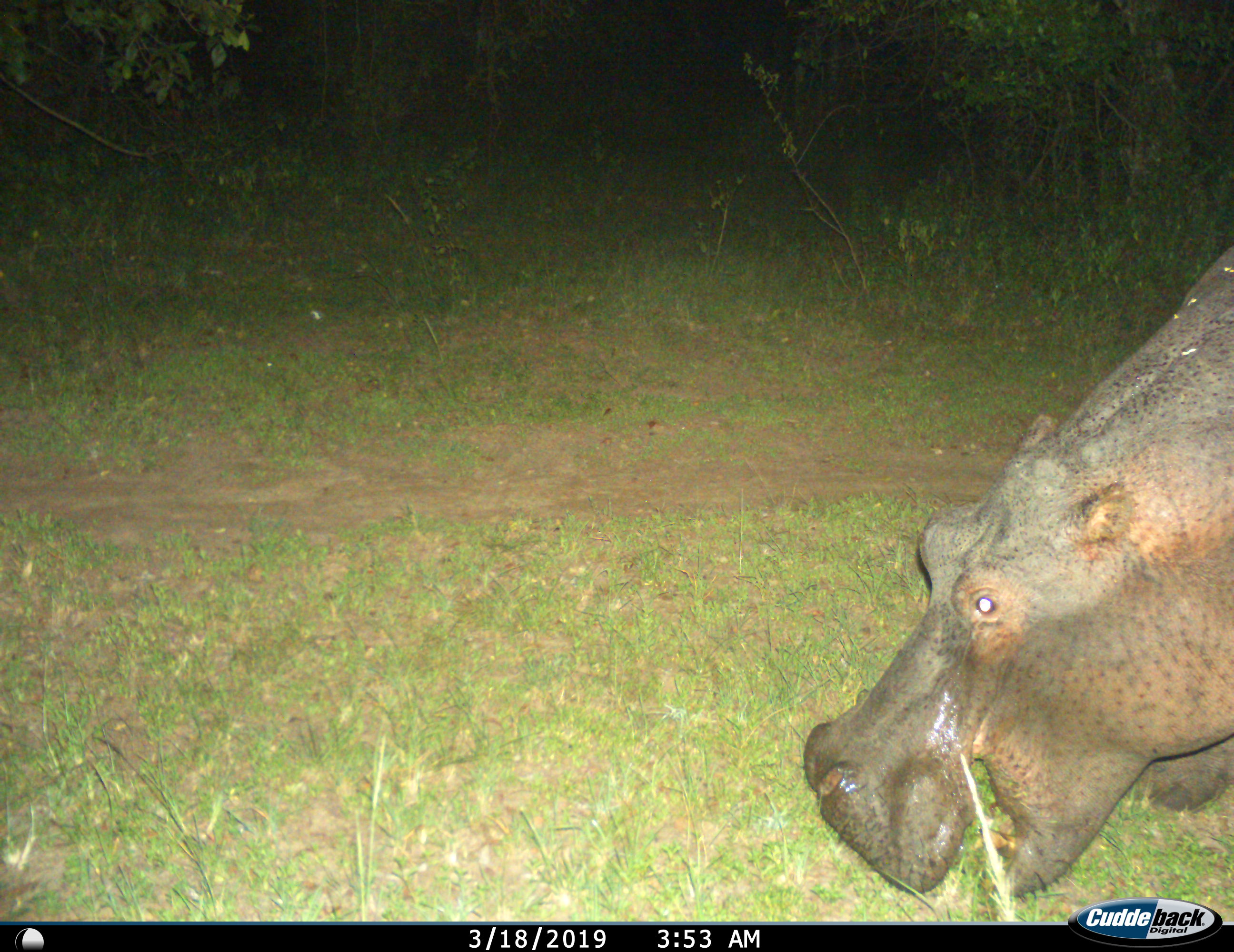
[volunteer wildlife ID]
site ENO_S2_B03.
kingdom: Animalia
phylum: Chordata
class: Mammalia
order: Artiodactyla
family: Hippopotamidae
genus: Hippopotamus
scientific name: Hippopotamus amphibius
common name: hippopotamus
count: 1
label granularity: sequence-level